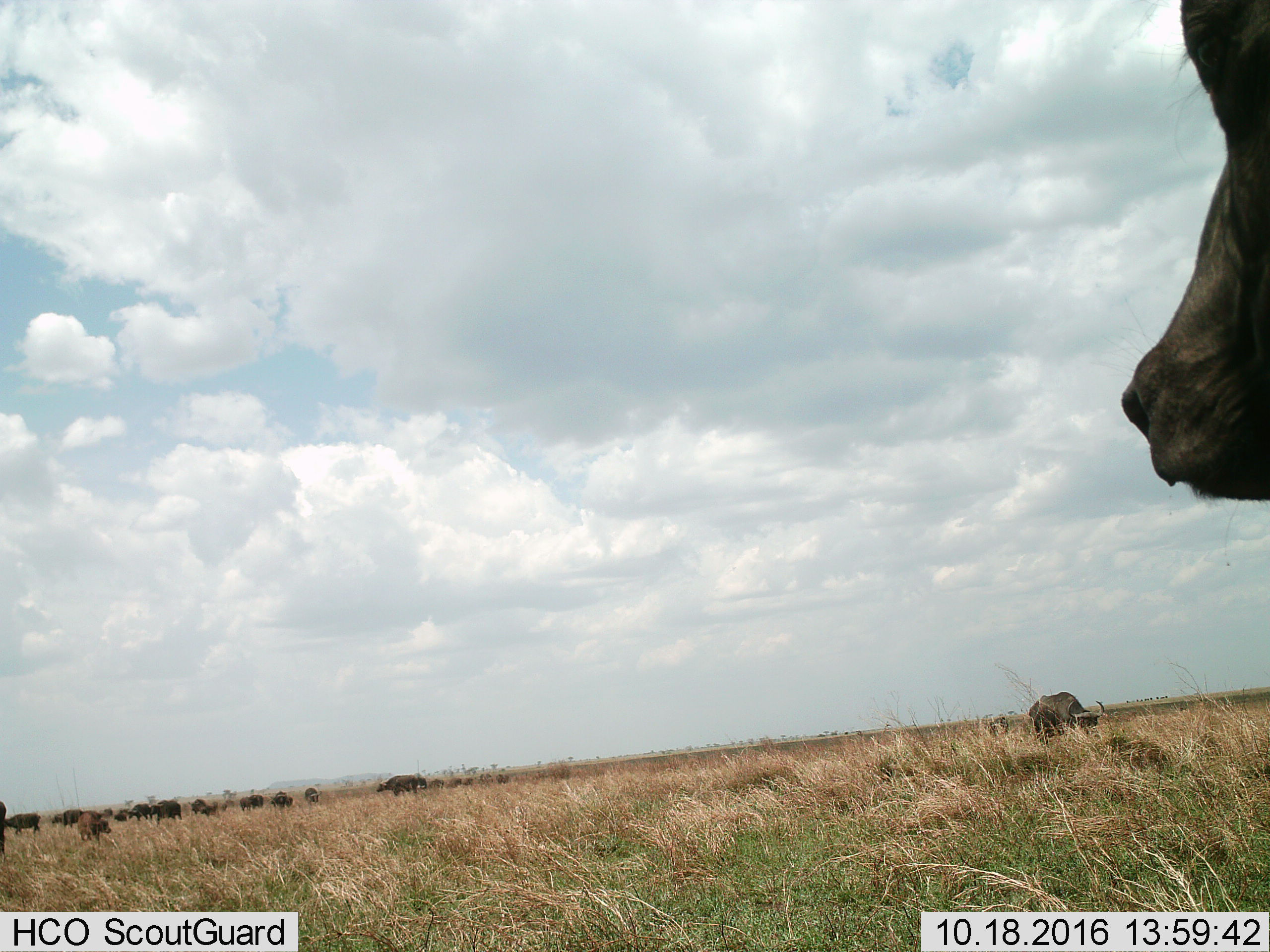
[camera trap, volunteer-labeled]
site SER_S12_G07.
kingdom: Animalia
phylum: Chordata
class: Mammalia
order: Artiodactyla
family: Bovidae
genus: Syncerus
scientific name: Syncerus caffer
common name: african buffalo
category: buffalo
Buffalo (african buffalo) (Syncerus caffer), count 11-50. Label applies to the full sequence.